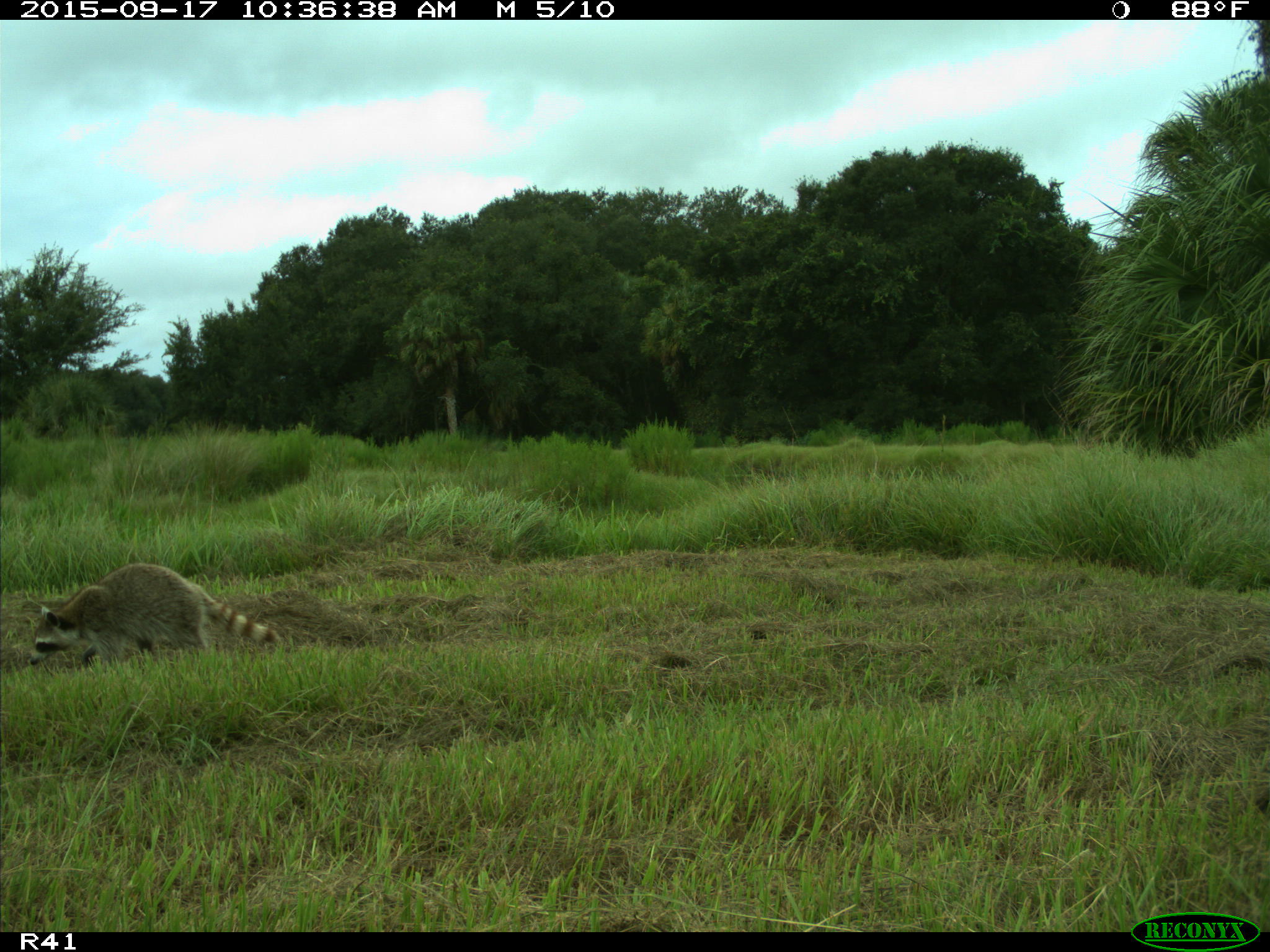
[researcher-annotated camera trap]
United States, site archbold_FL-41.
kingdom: Animalia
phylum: Chordata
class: Mammalia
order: Carnivora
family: Procyonidae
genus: Procyon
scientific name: Procyon lotor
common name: common raccoon